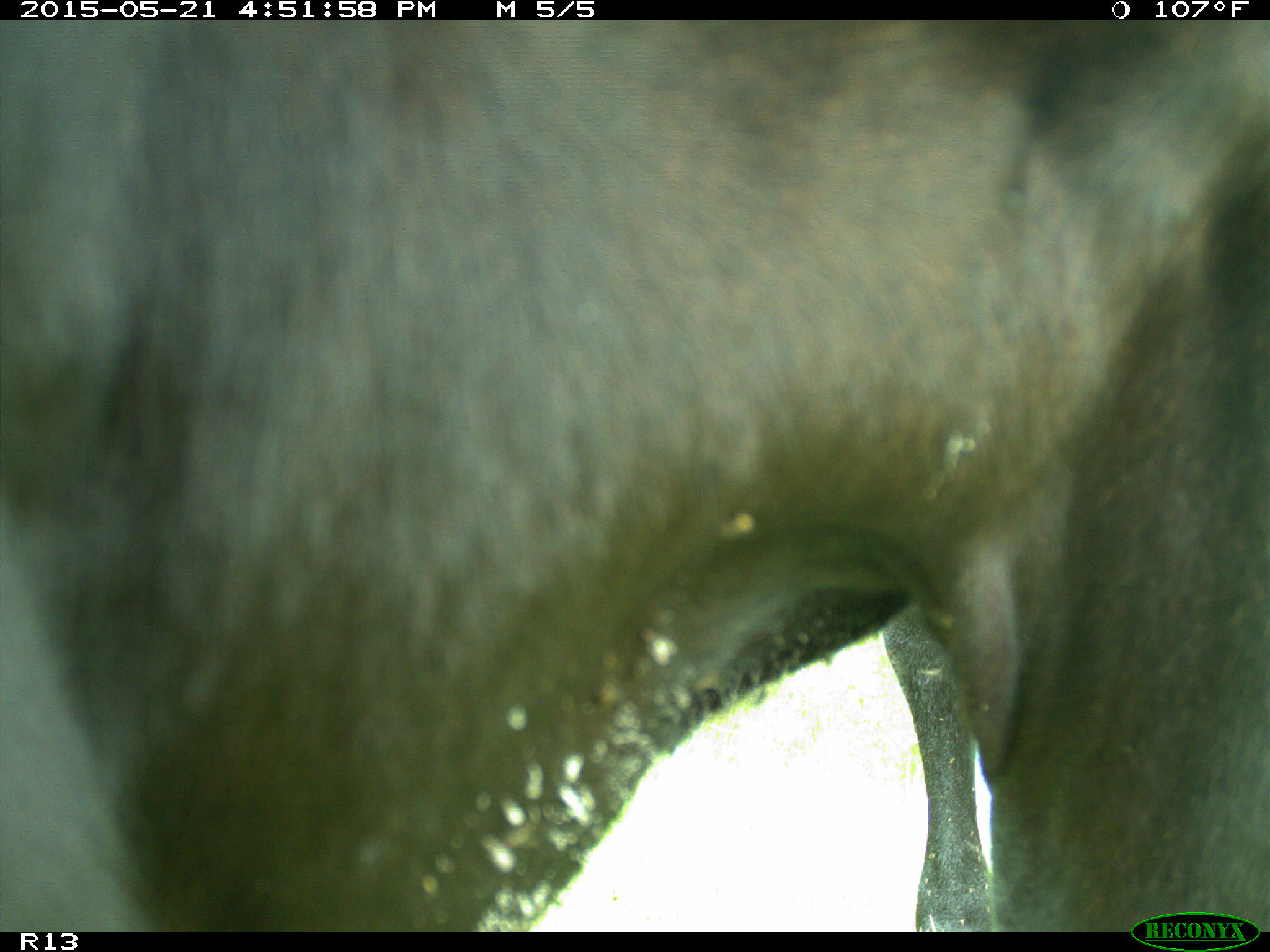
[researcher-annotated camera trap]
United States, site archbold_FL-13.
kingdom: Animalia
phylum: Chordata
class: Mammalia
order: Artiodactyla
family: Bovidae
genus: Bos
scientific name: Bos taurus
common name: domestic cow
Bos taurus (domestic cow).